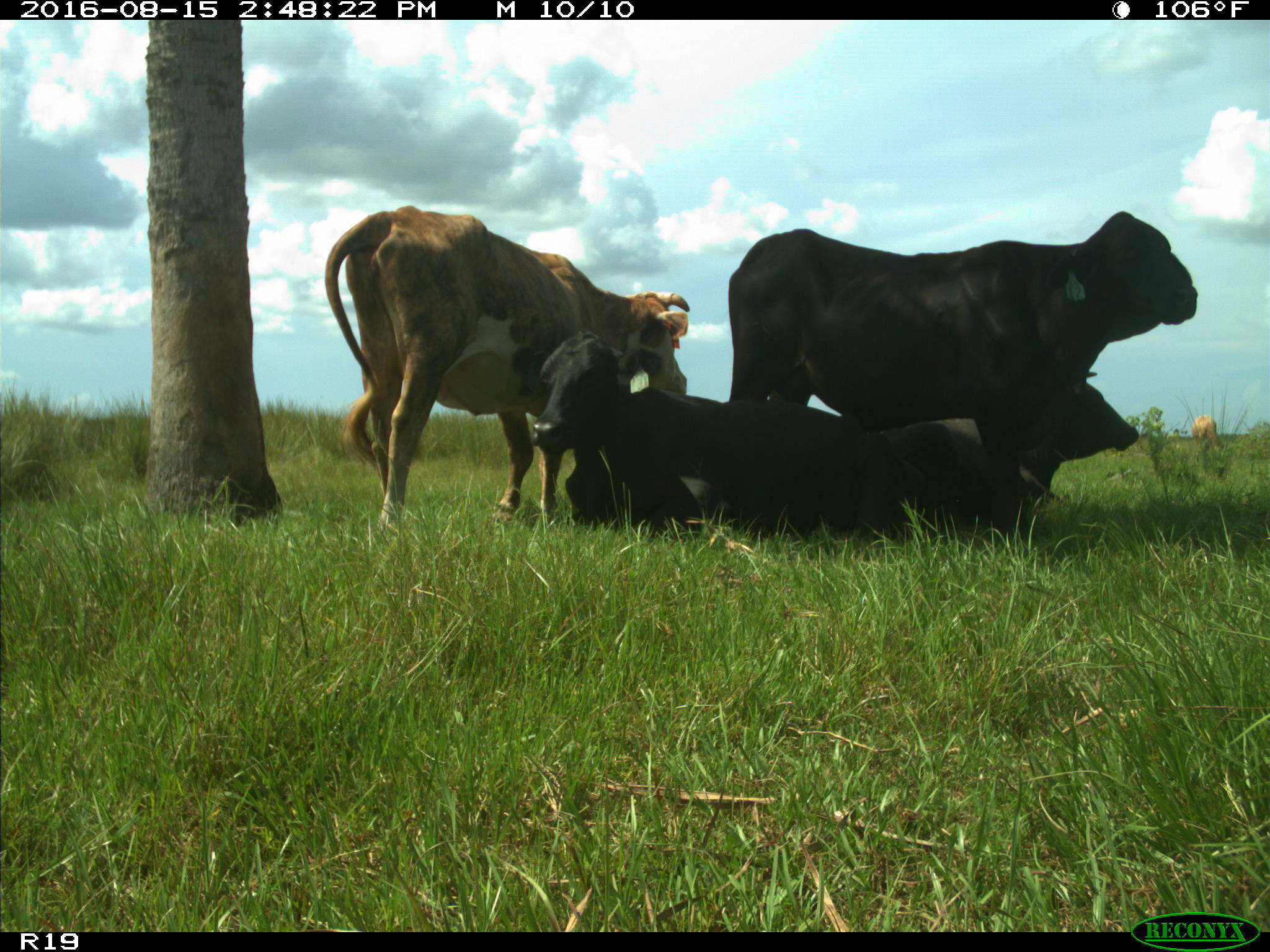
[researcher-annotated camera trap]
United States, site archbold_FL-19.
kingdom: Animalia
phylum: Chordata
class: Mammalia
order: Artiodactyla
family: Bovidae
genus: Bos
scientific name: Bos taurus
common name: domestic cow